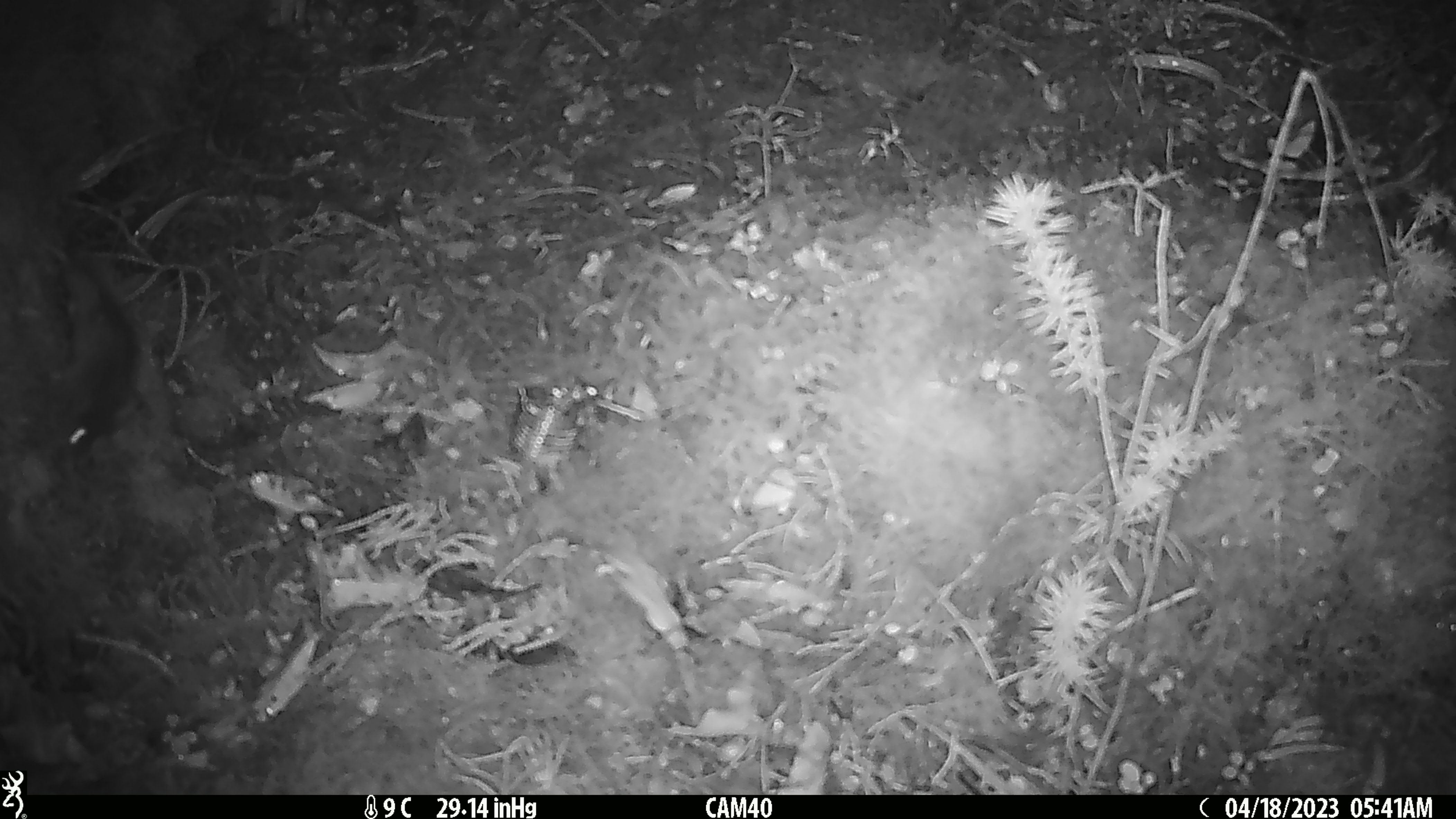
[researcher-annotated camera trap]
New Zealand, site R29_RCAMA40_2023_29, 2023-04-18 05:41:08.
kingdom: Animalia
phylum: Chordata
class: Mammalia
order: Rodentia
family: Muridae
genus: Mus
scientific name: Mus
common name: mouse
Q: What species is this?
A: Mouse (Mus).